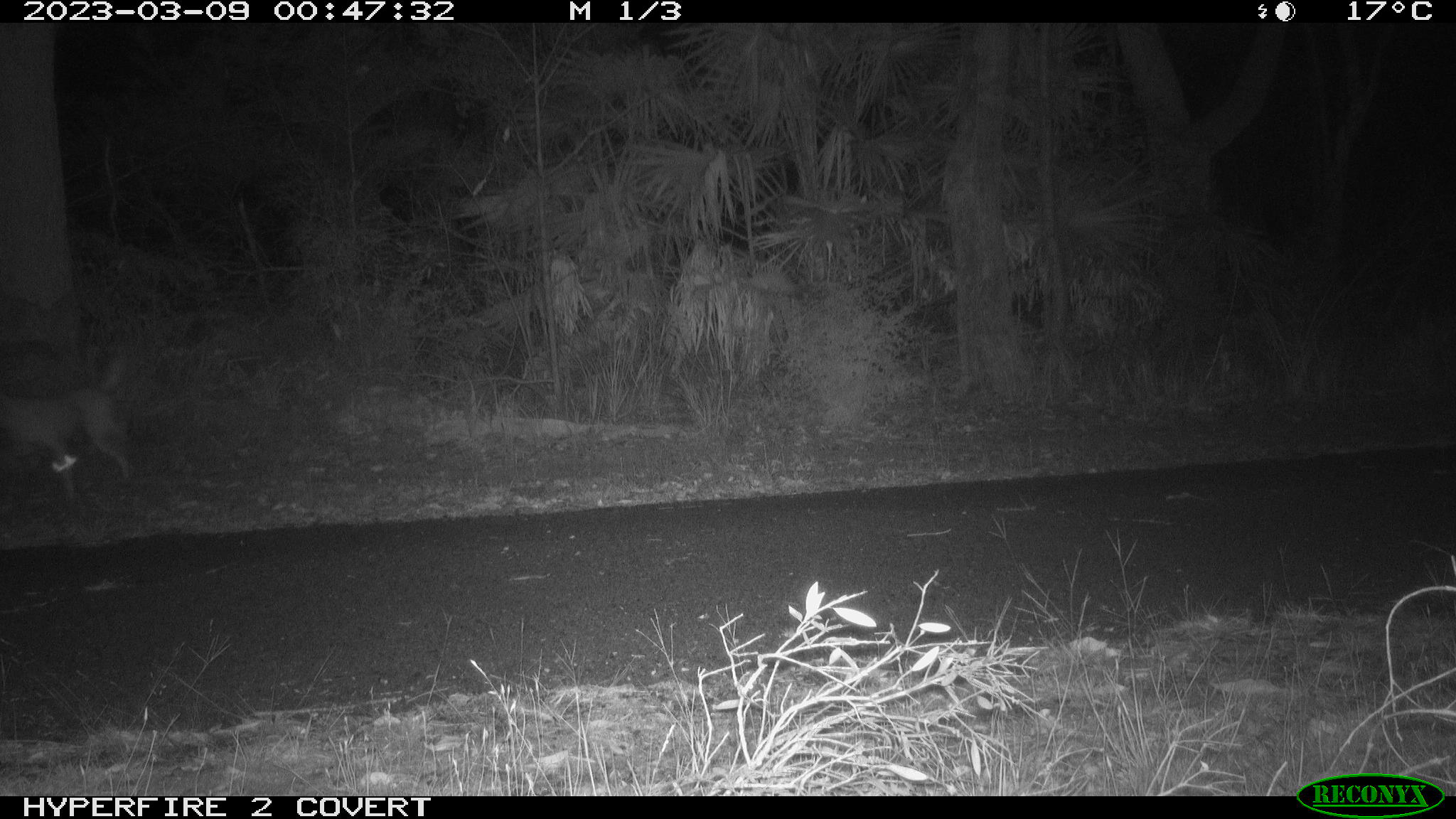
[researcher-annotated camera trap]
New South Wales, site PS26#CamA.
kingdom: Animalia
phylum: Chordata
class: Mammalia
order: Carnivora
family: Canidae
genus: Canis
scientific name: Canis familiaris dingo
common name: dingo